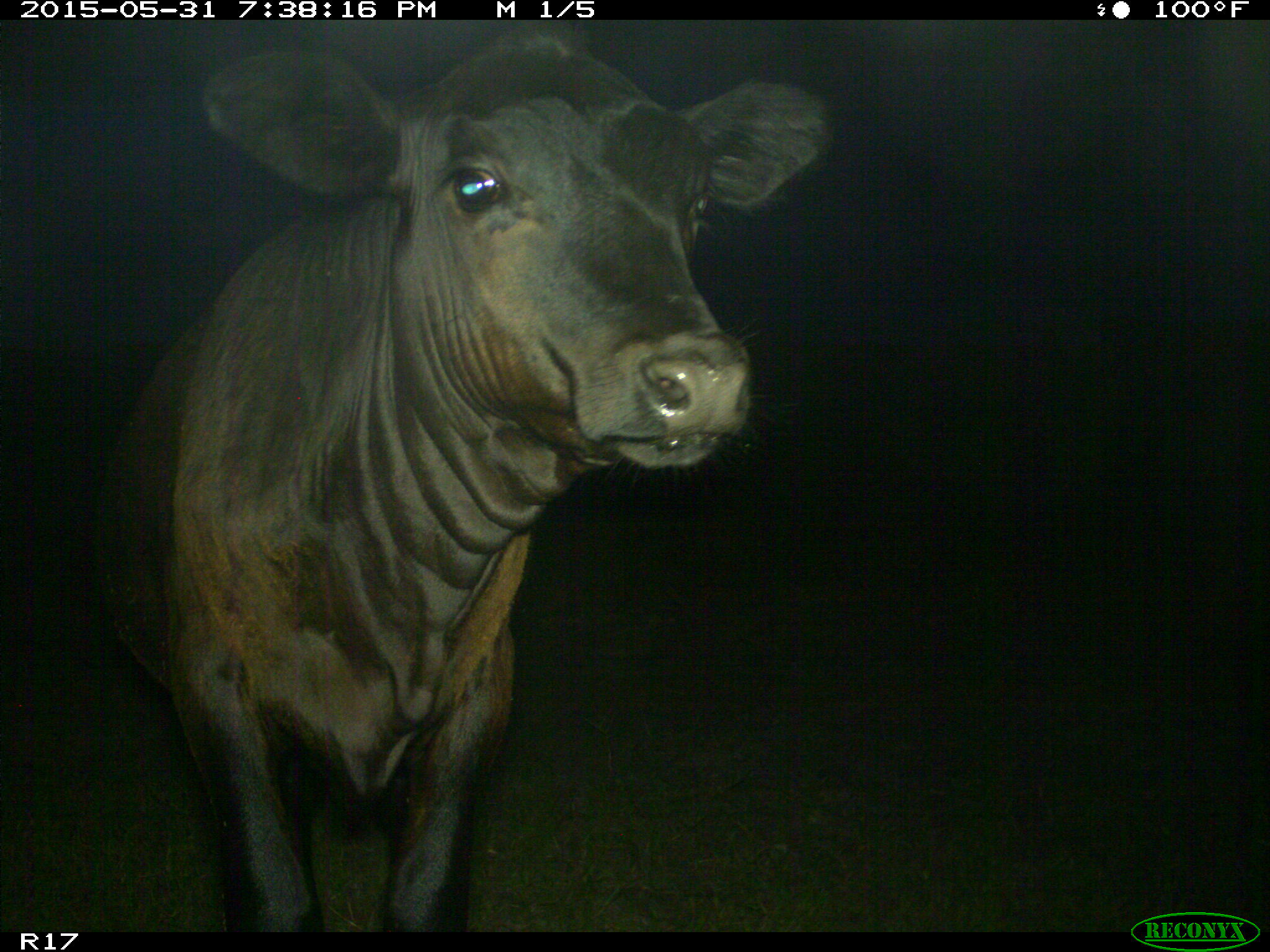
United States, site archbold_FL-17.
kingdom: Animalia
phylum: Chordata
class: Mammalia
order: Artiodactyla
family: Bovidae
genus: Bos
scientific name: Bos taurus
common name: domestic cow